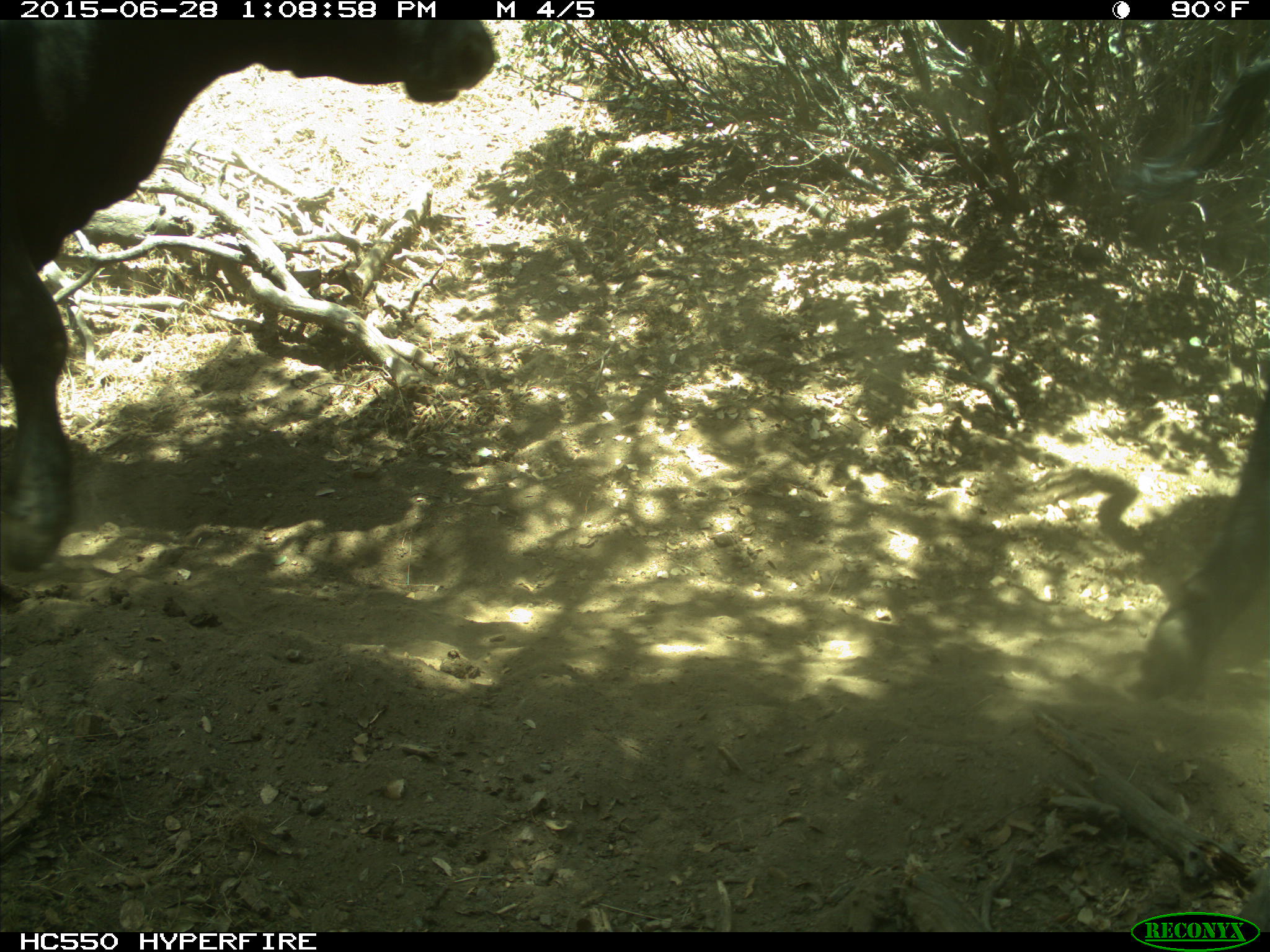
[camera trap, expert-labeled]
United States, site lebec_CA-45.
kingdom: Animalia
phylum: Chordata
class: Mammalia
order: Artiodactyla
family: Bovidae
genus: Bos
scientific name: Bos taurus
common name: domestic cow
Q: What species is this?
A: Bos taurus (domestic cow).